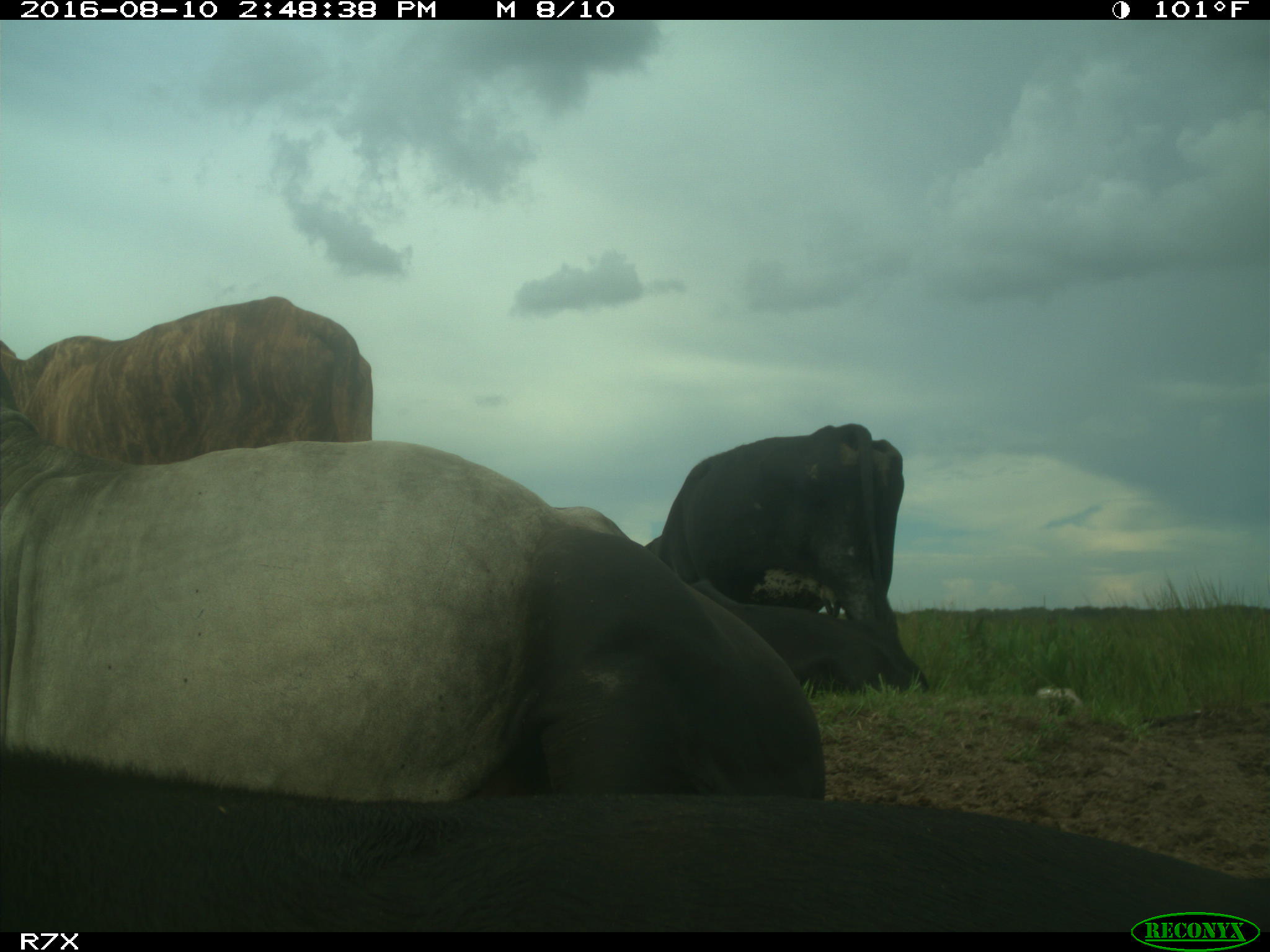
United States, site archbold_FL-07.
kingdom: Animalia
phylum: Chordata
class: Mammalia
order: Artiodactyla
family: Bovidae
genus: Bos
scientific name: Bos taurus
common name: domestic cow